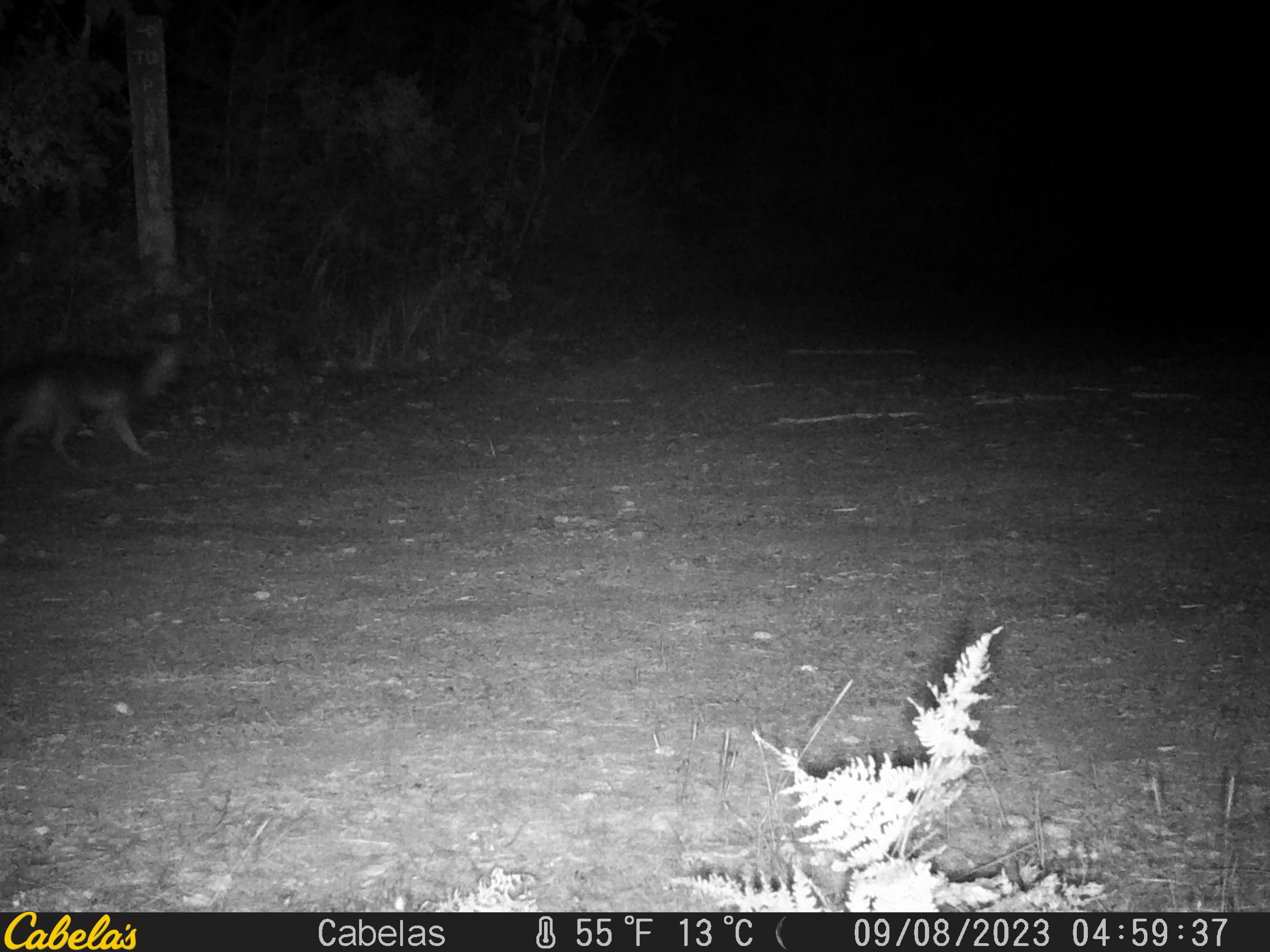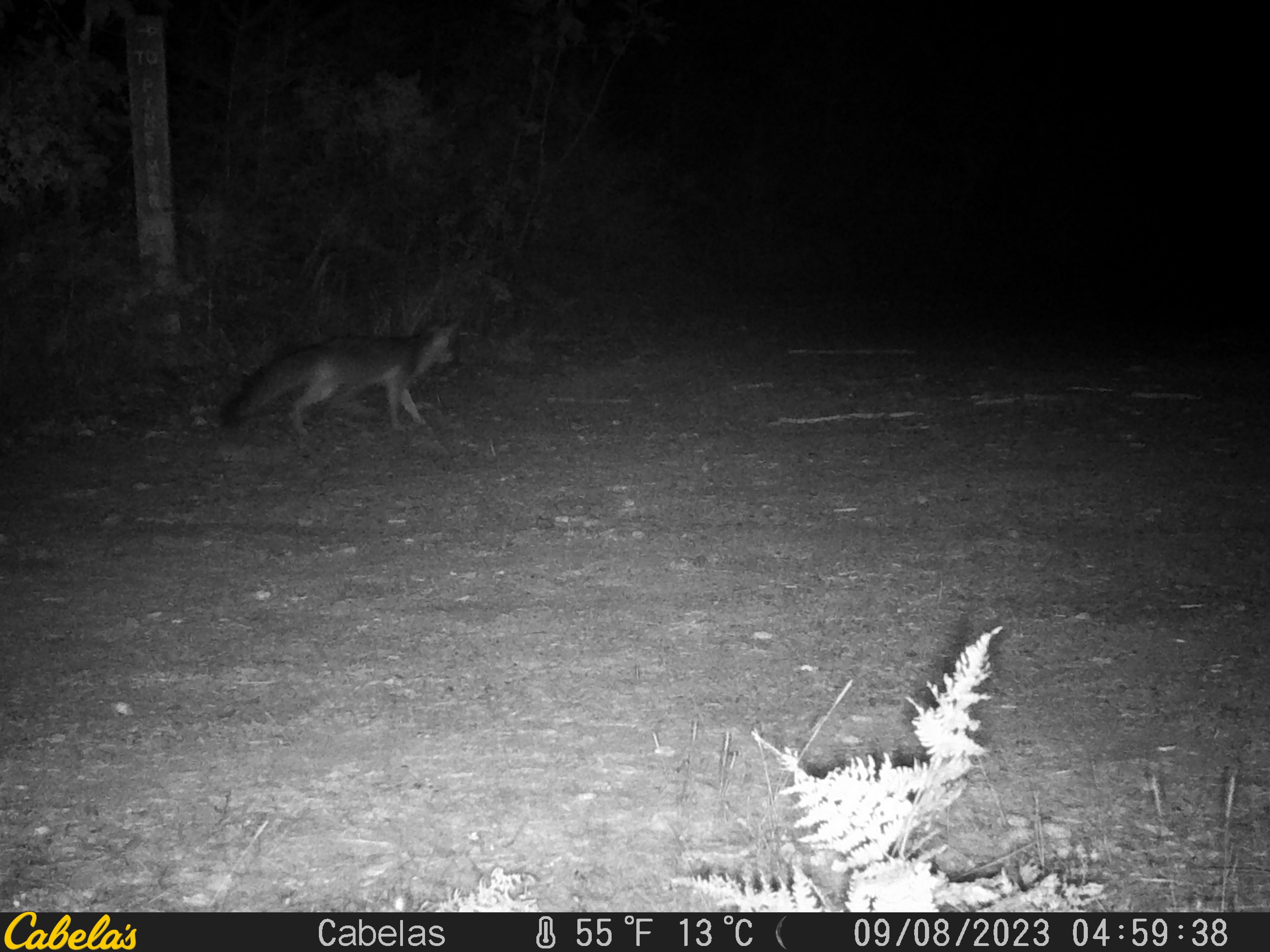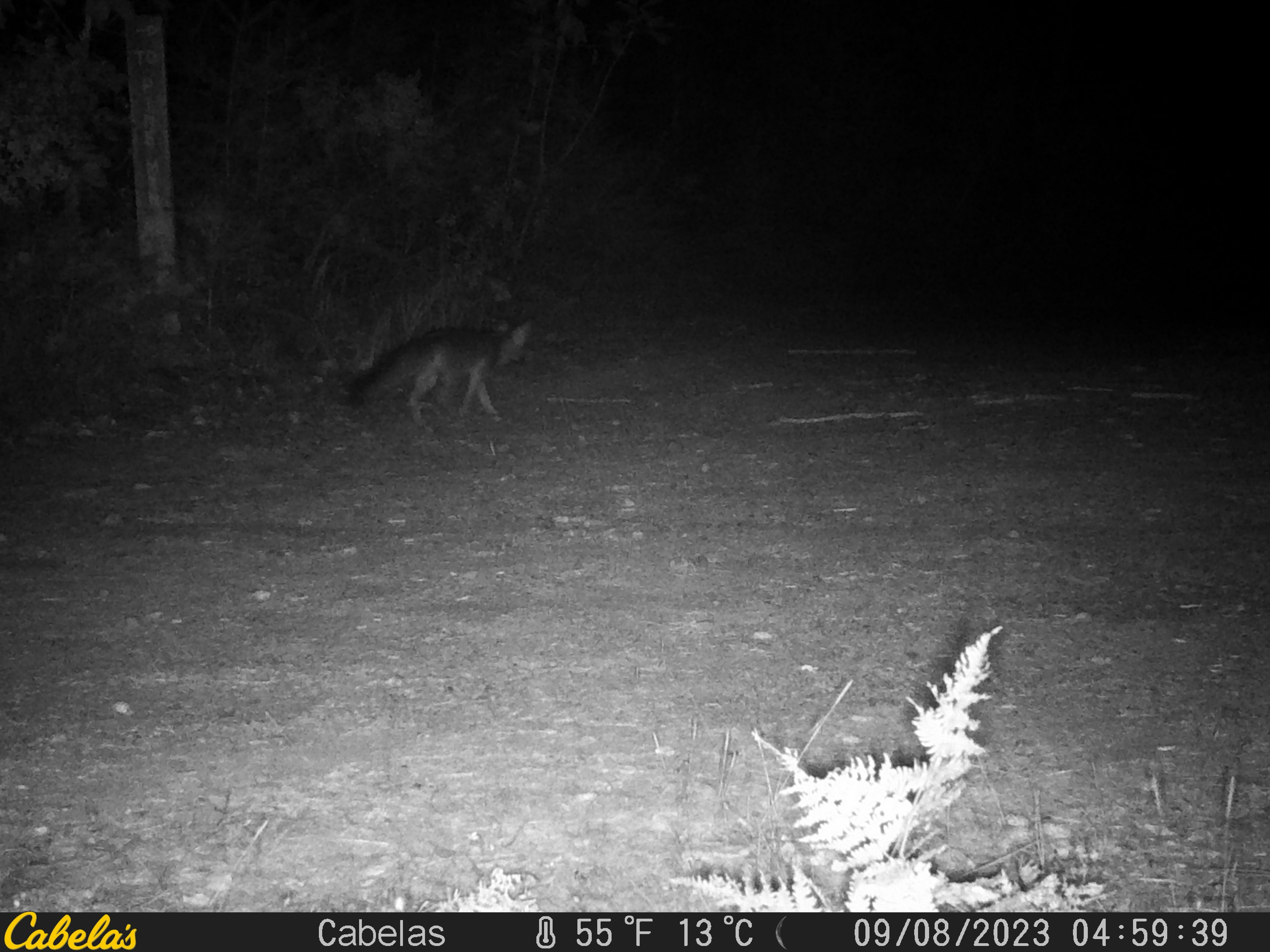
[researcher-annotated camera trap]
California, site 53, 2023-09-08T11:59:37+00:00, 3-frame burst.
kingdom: Animalia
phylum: Chordata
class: Mammalia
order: Carnivora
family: Canidae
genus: Urocyon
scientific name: Urocyon cinereoargenteus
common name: gray fox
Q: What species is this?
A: Gray fox (Urocyon cinereoargenteus).